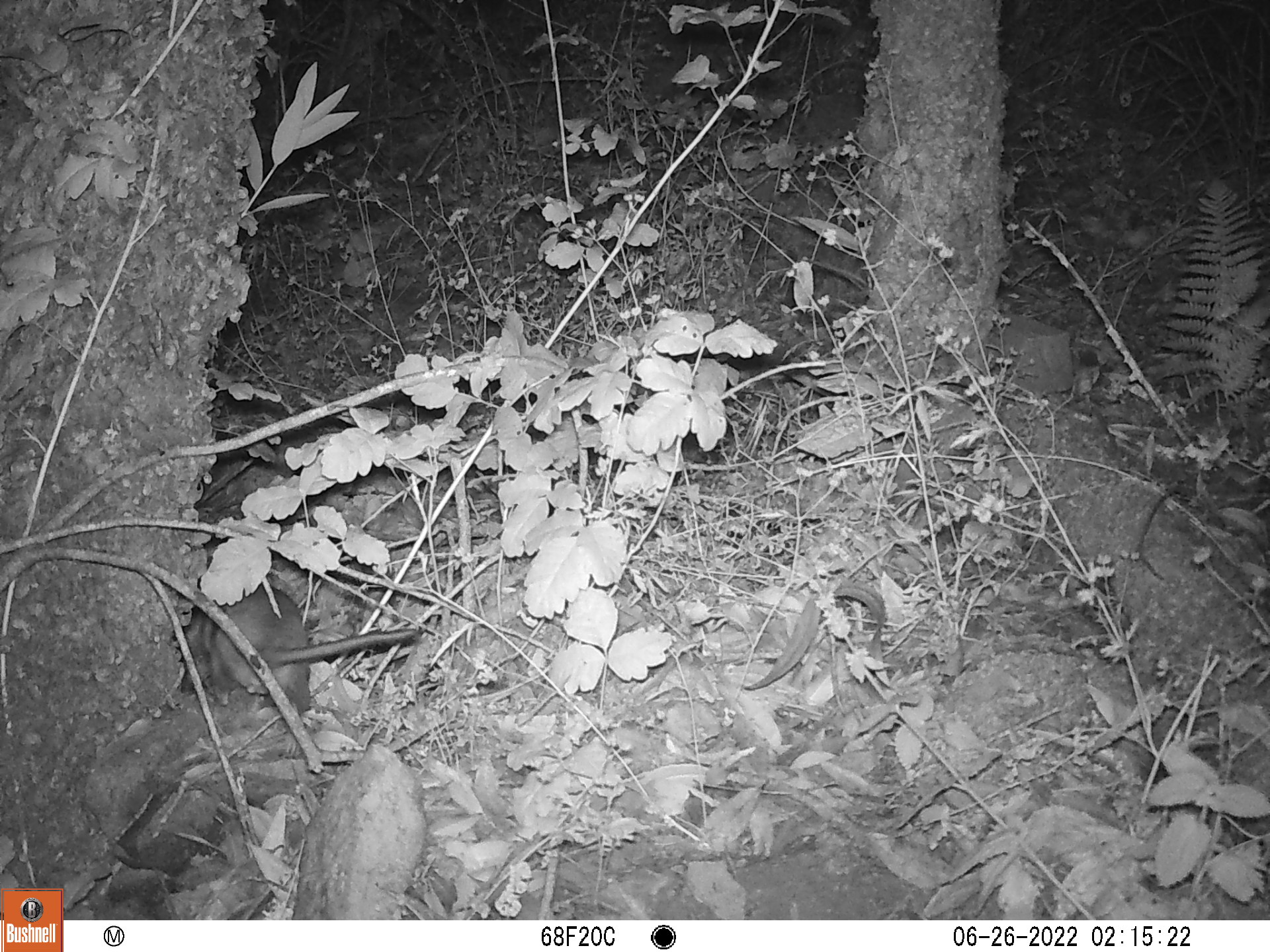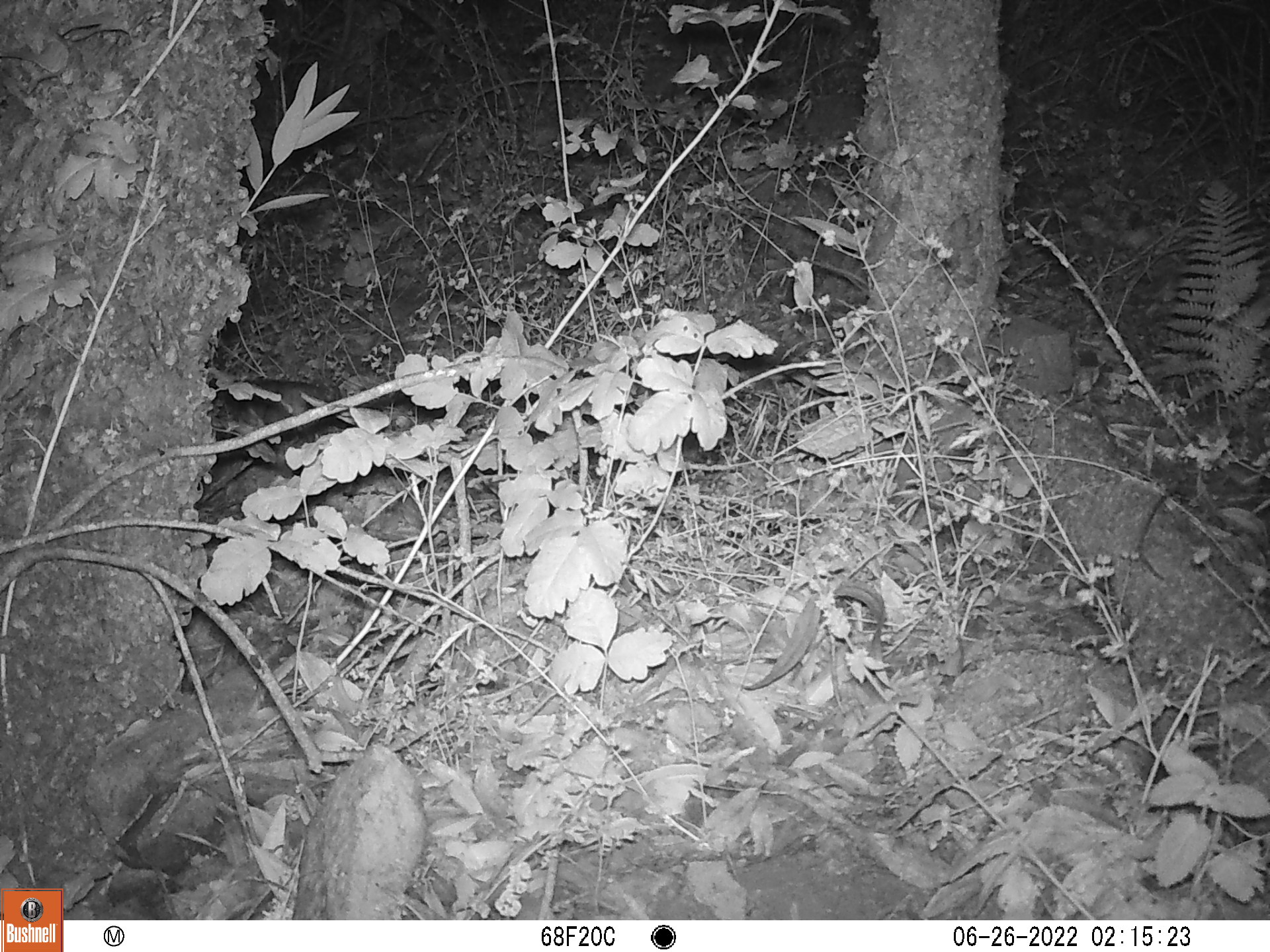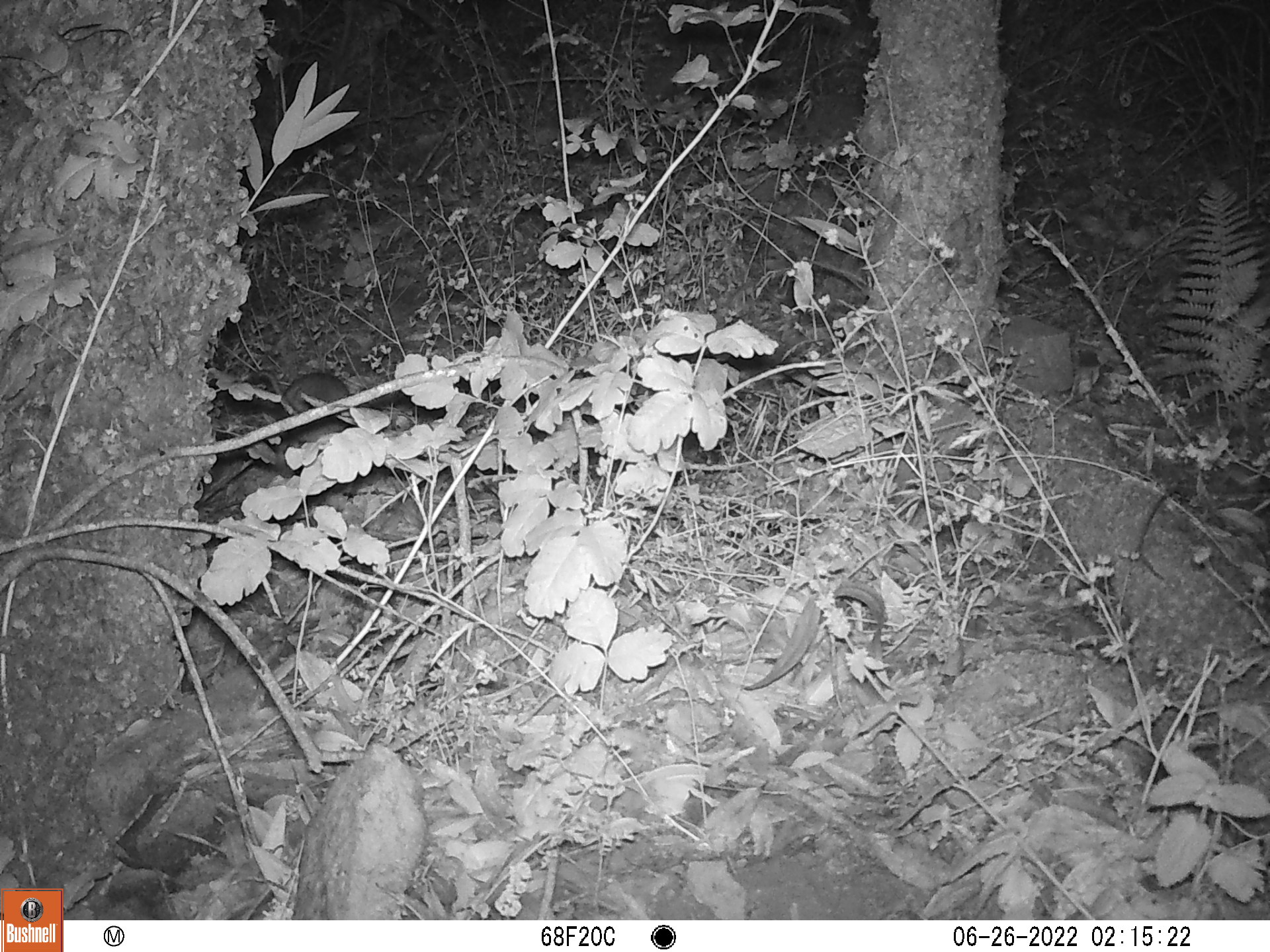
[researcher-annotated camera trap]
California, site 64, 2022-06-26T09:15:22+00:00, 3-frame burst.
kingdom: Animalia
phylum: Chordata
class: Mammalia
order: Rodentia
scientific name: Rodentia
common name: mouse or rat